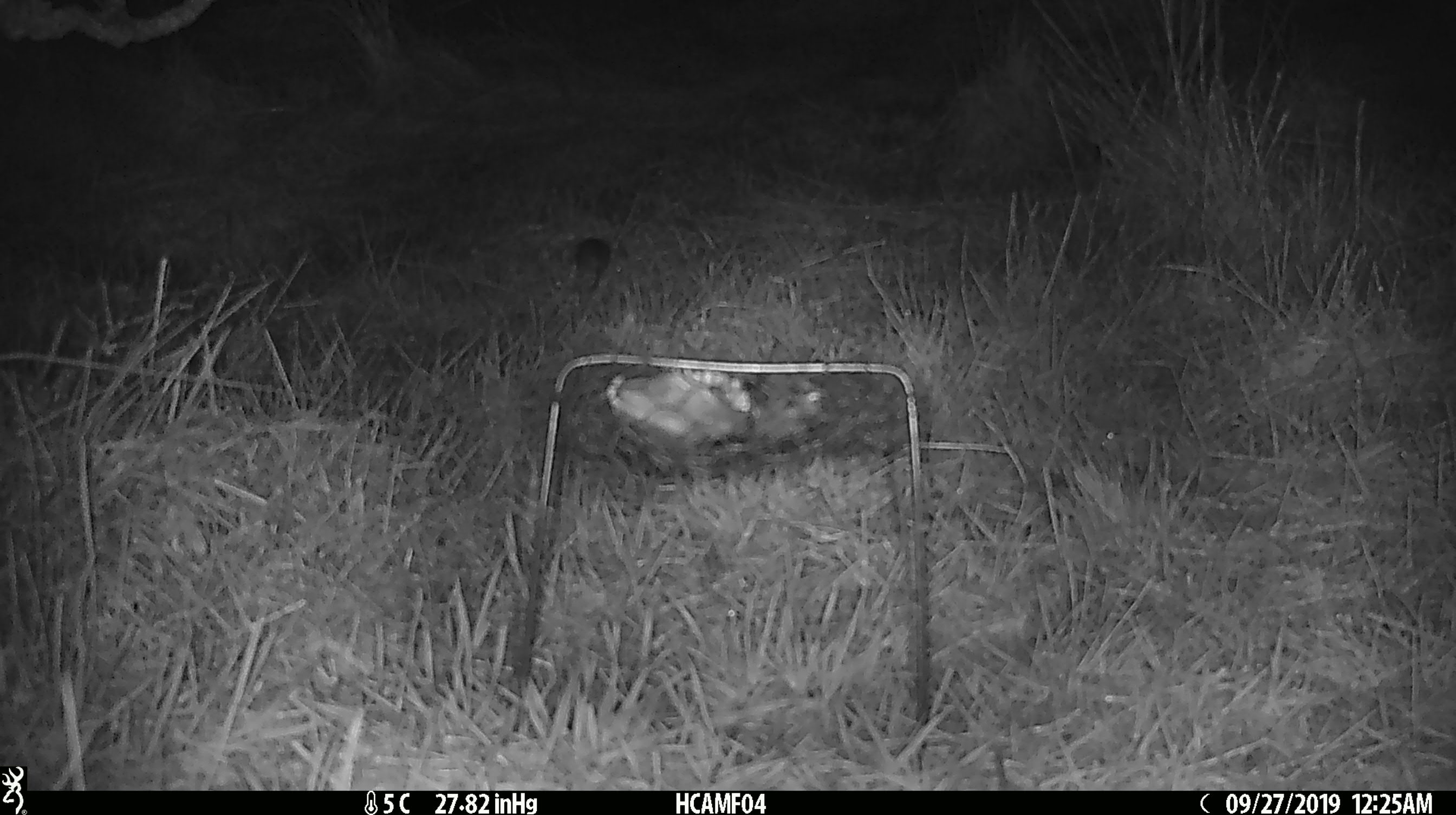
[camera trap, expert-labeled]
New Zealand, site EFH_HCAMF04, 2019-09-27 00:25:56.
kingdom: Animalia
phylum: Chordata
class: Mammalia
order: Rodentia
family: Muridae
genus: Mus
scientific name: Mus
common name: mouse